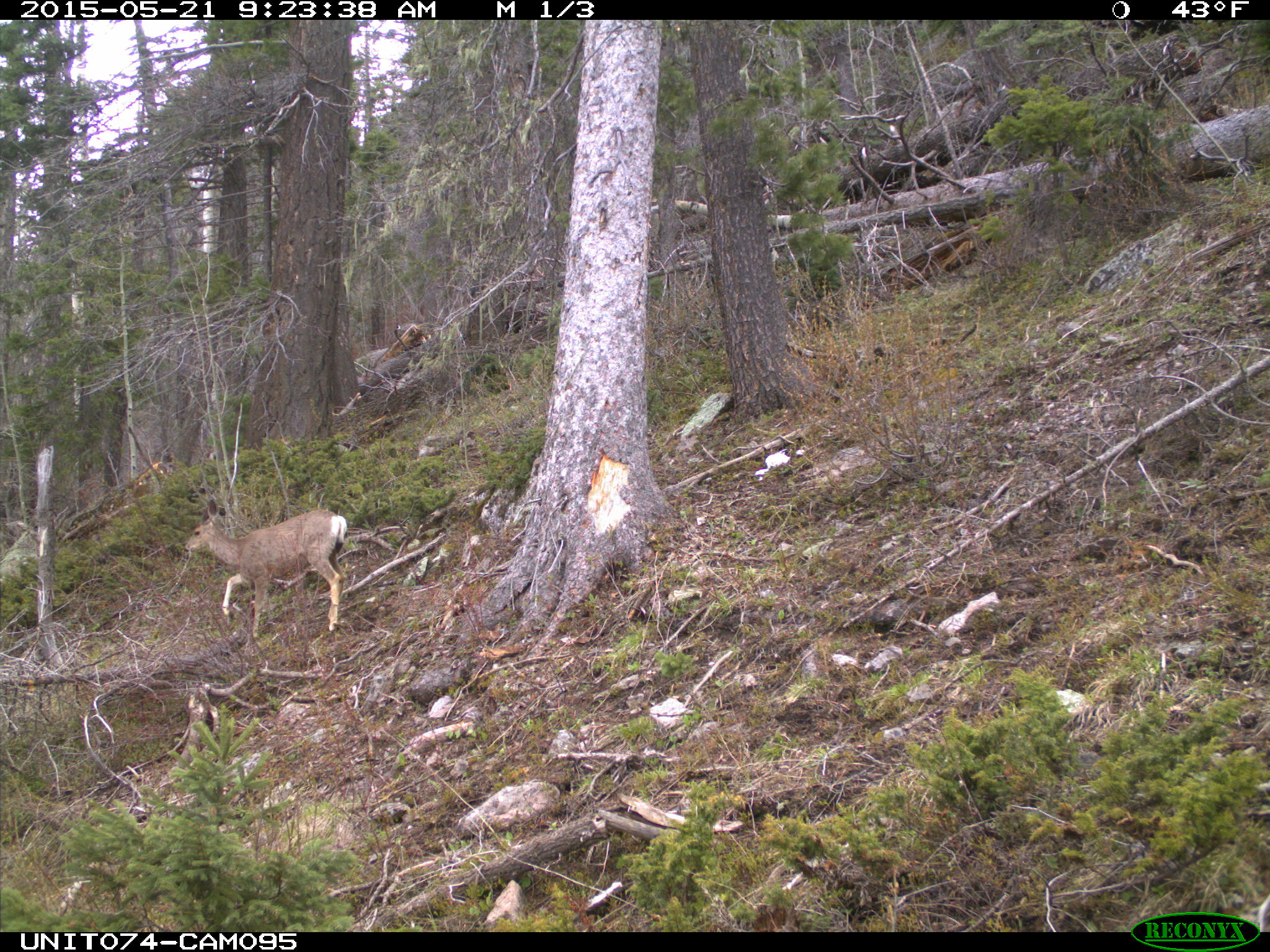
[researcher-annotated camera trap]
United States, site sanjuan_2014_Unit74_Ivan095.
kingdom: Animalia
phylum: Chordata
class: Mammalia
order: Artiodactyla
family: Cervidae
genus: Odocoileus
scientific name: Odocoileus hemionus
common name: mule deer